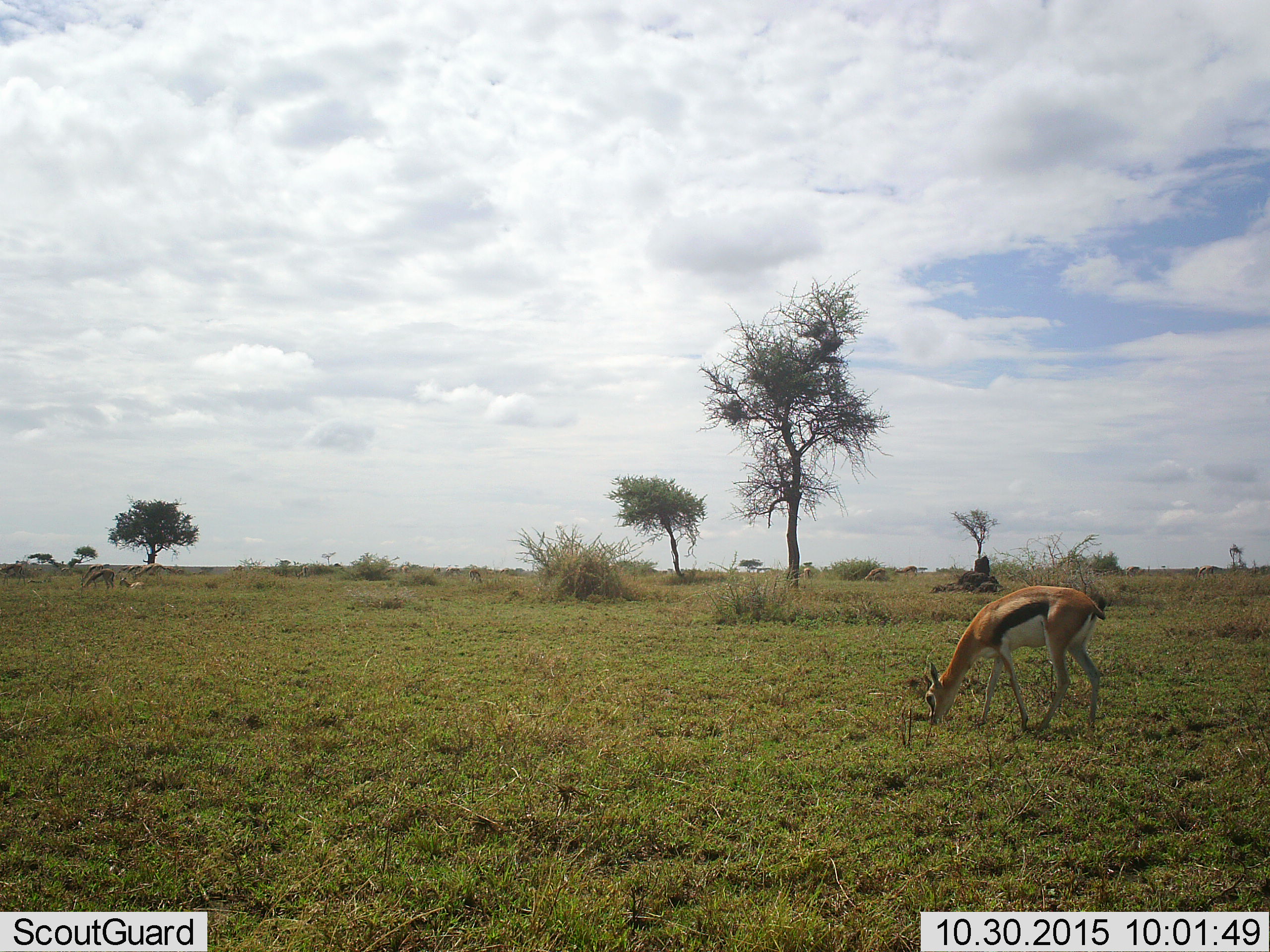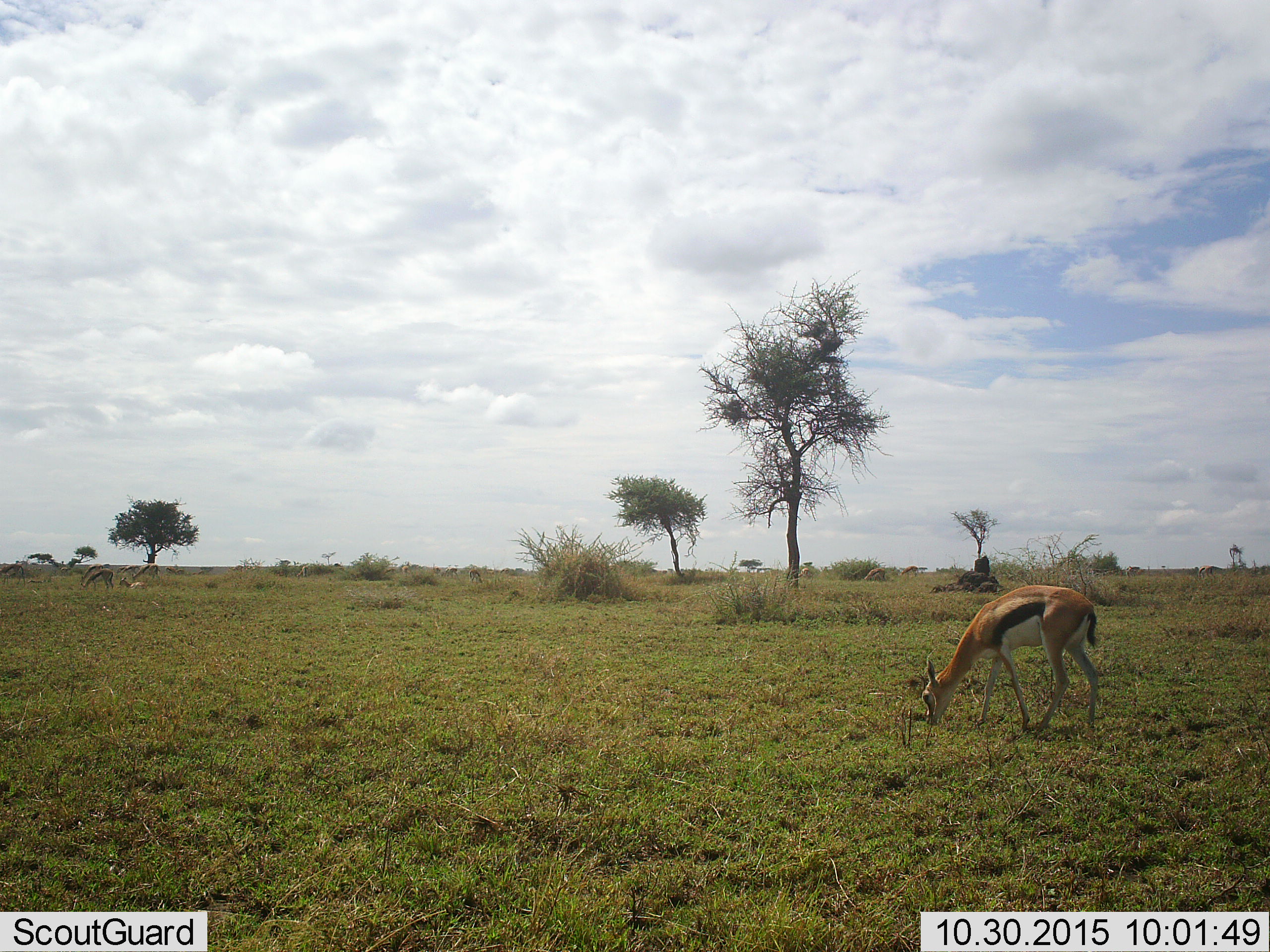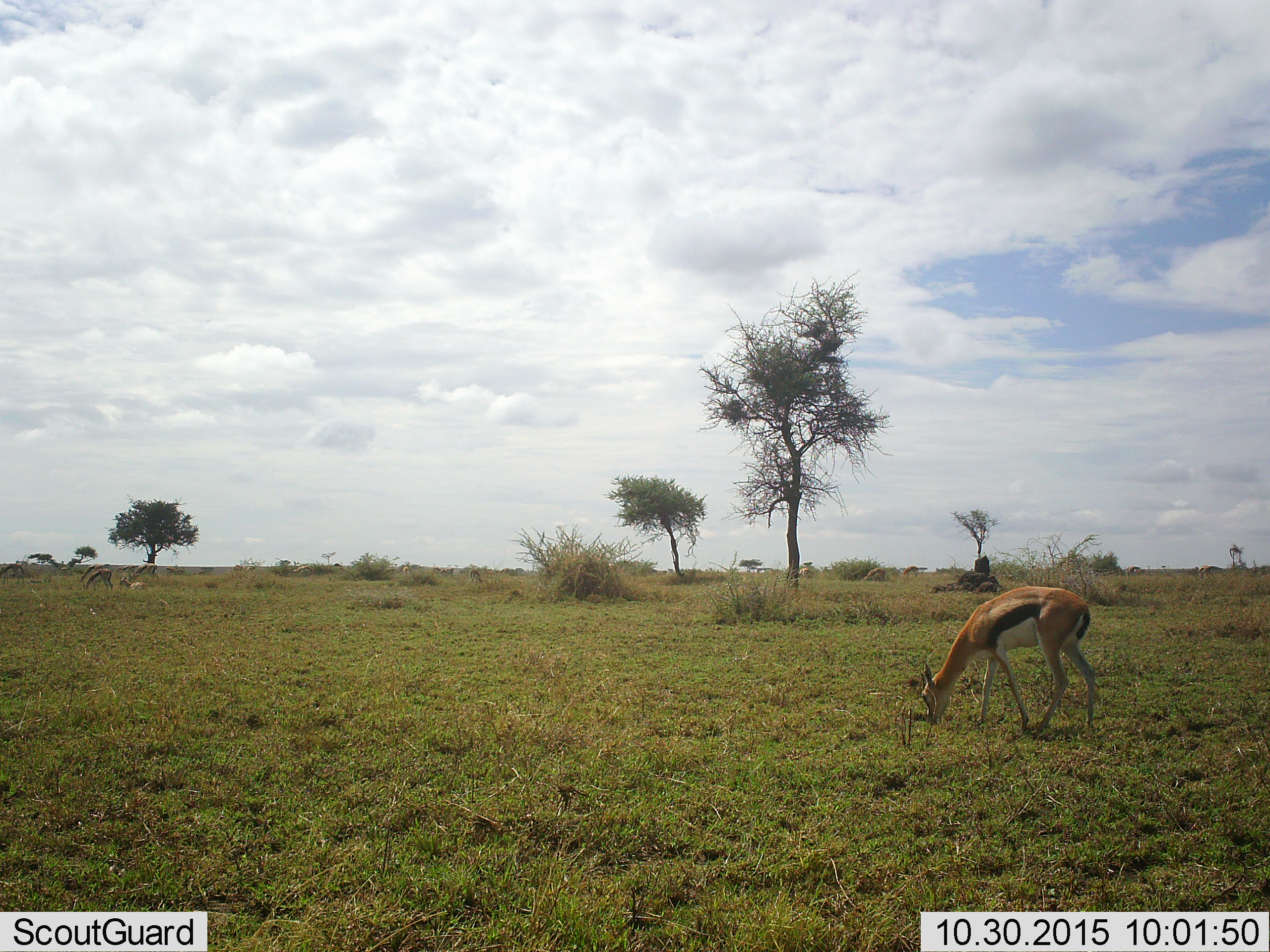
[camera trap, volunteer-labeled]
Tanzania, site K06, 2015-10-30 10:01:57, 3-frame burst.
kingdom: Animalia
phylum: Chordata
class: Mammalia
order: Artiodactyla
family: Bovidae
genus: Eudorcas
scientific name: Eudorcas thomsonii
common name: thomson's gazelle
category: gazellethomsons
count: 1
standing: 20%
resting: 20%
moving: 10%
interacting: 0%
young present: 0%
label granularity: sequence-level